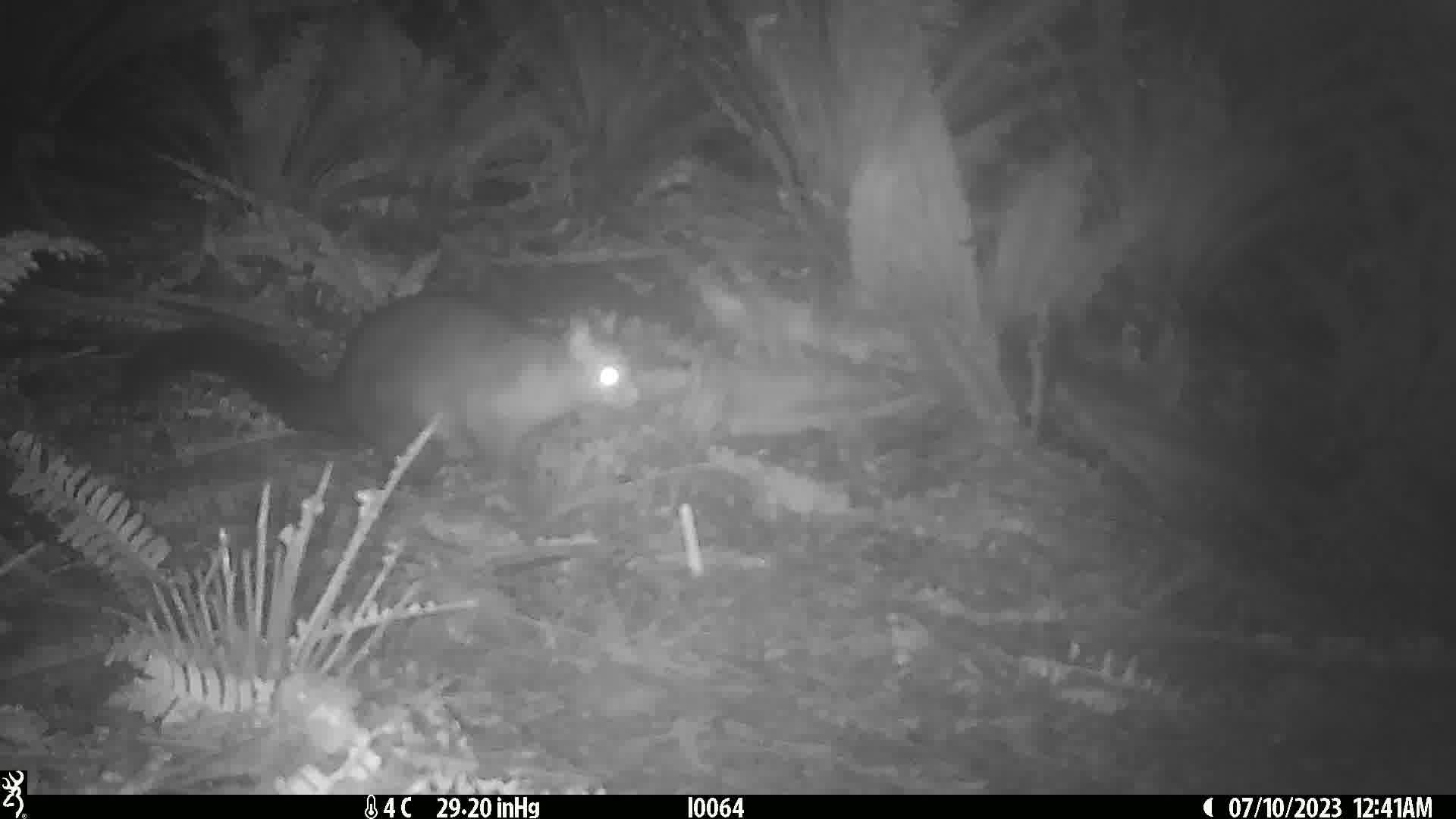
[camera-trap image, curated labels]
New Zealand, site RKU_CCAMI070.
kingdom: Animalia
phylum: Chordata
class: Mammalia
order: Diprotodontia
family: Phalangeridae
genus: Trichosurus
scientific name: Trichosurus vulpecula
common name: common brushtail possum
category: possum